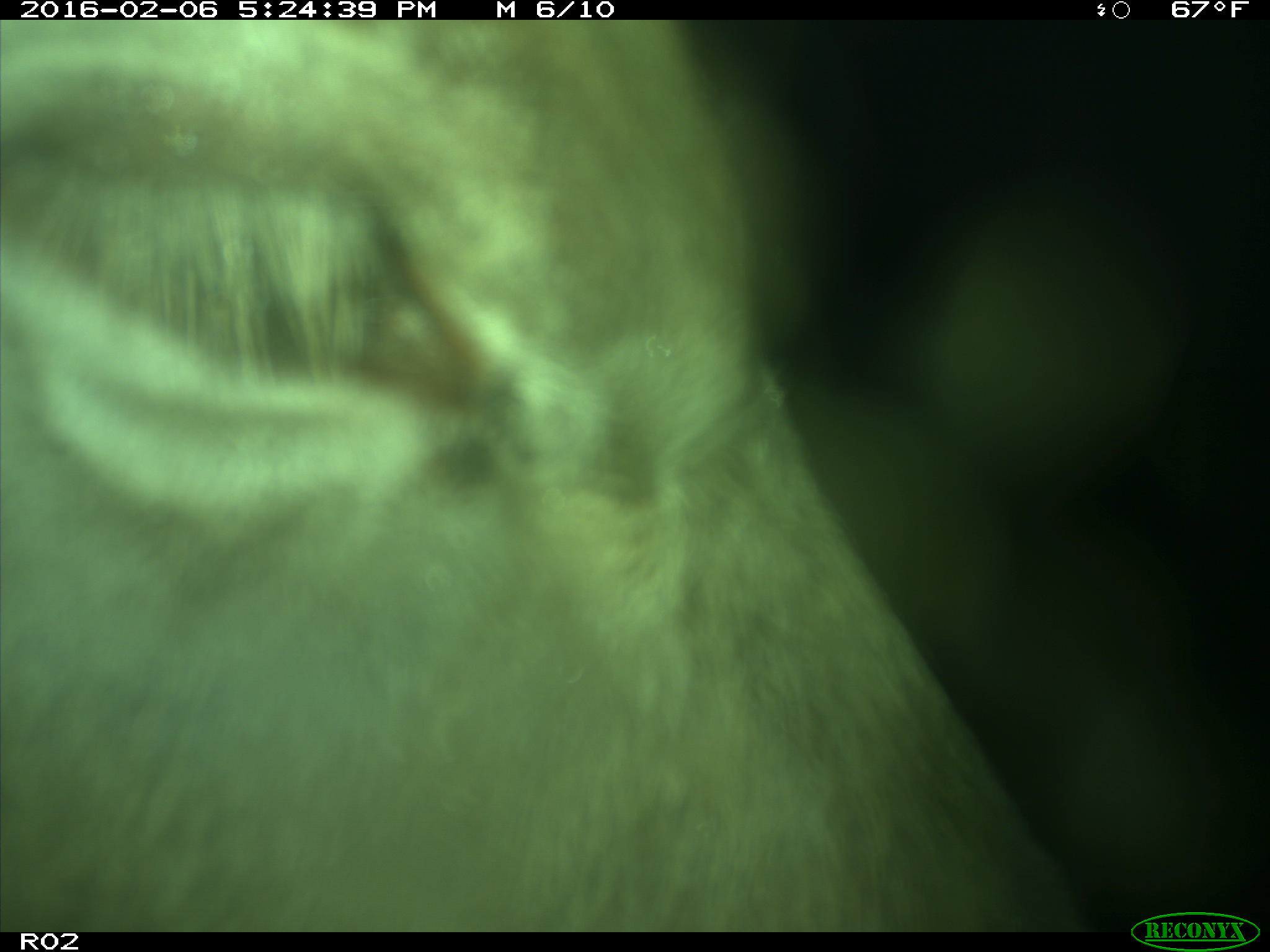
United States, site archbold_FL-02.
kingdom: Animalia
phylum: Chordata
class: Mammalia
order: Artiodactyla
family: Bovidae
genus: Bos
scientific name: Bos taurus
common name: domestic cow